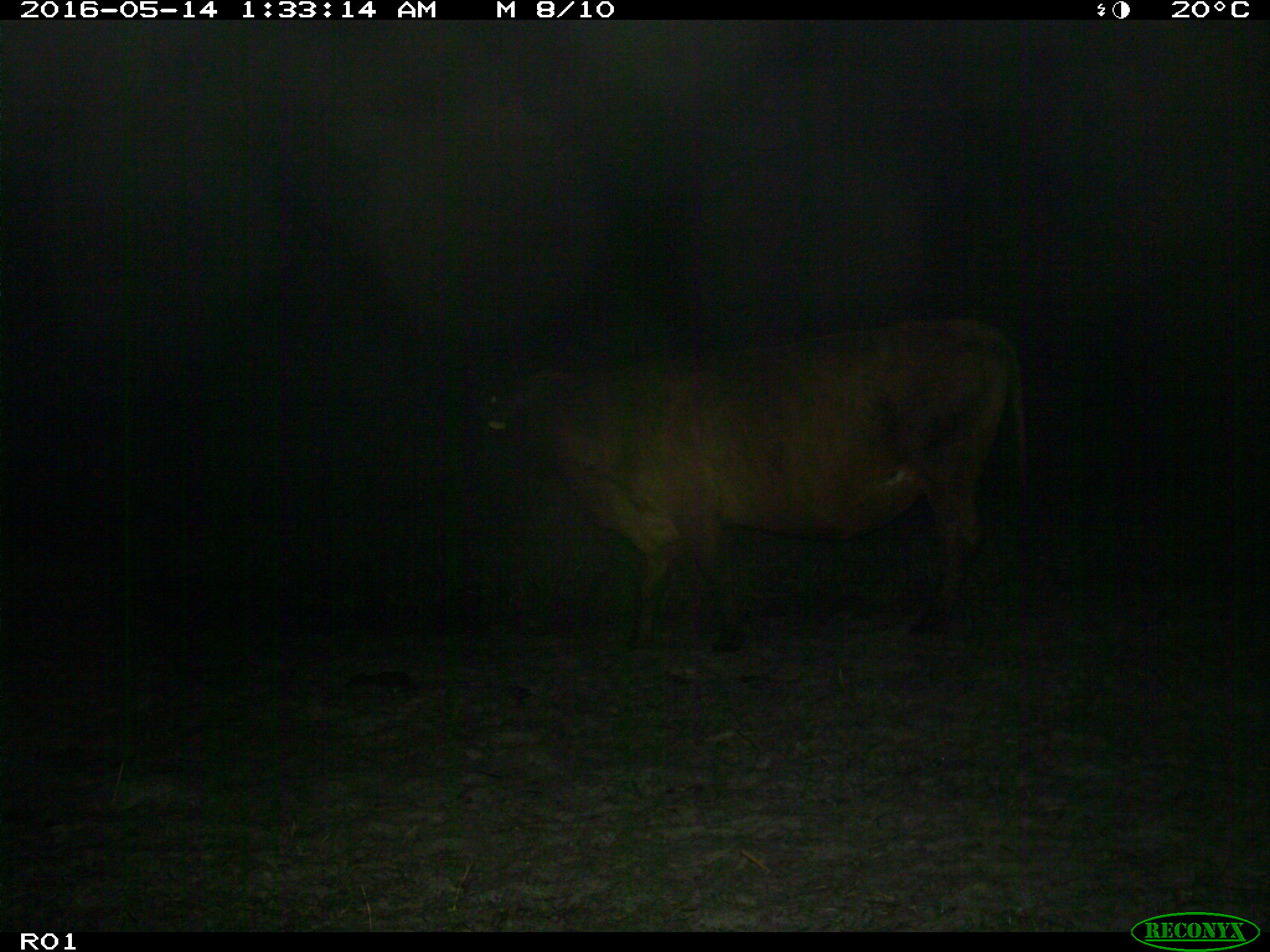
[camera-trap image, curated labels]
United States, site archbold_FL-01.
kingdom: Animalia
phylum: Chordata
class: Mammalia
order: Artiodactyla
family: Bovidae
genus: Bos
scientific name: Bos taurus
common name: domestic cow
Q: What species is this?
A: Bos taurus (domestic cow).